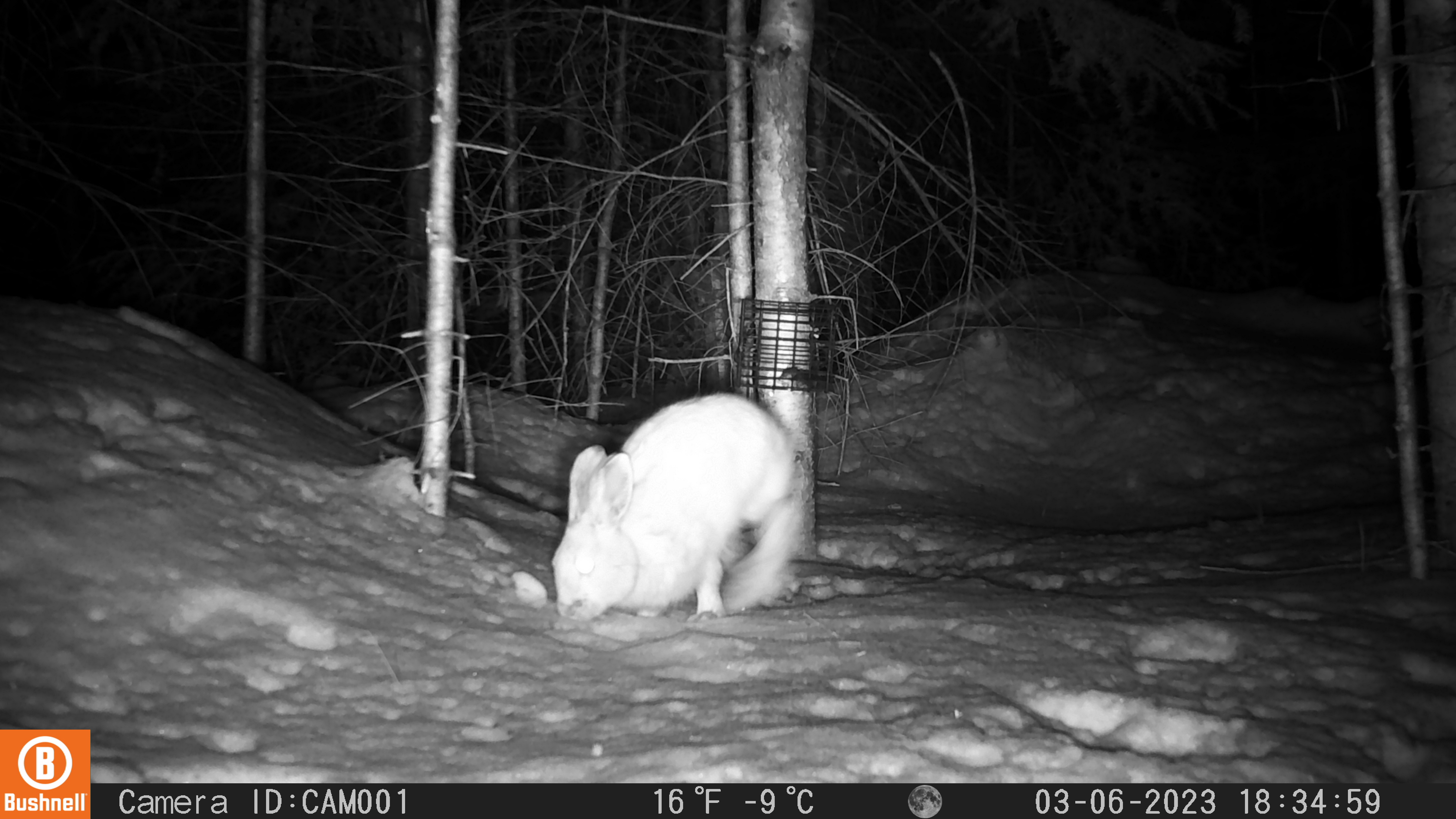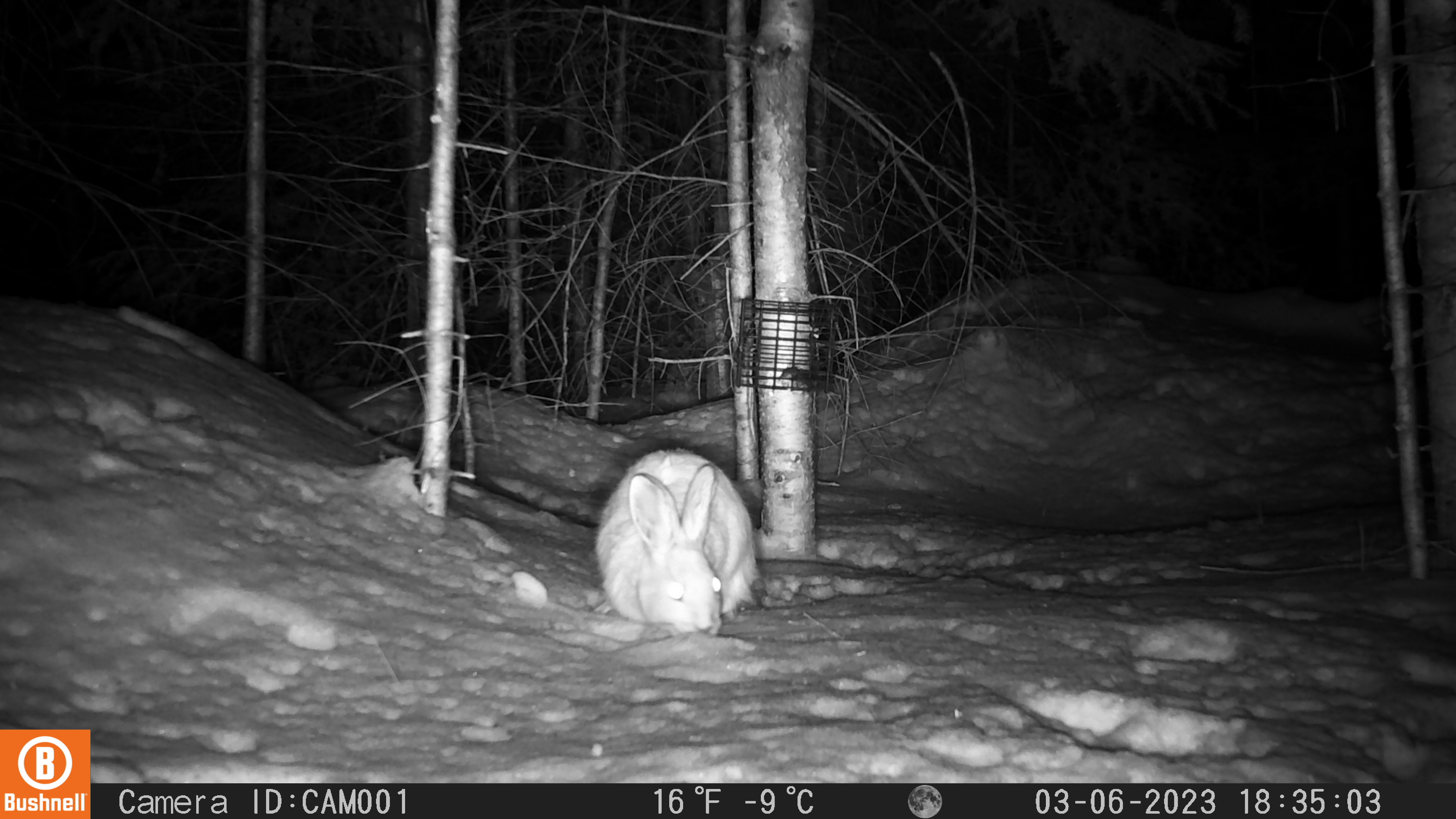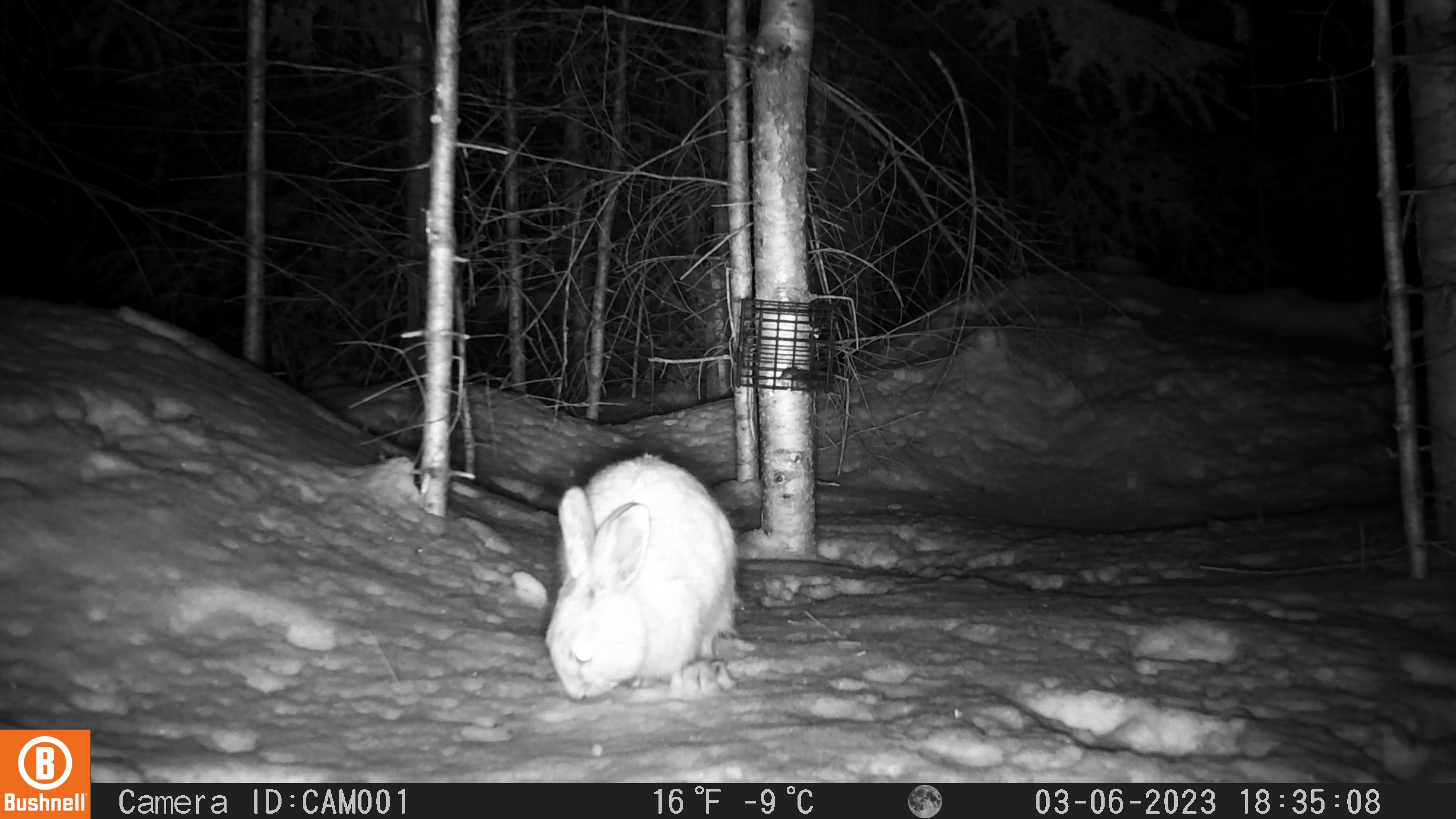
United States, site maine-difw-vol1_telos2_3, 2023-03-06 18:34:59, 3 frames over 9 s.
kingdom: Animalia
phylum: Chordata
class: Mammalia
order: Lagomorpha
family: Leporidae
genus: Lepus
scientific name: Lepus americanus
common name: snowshoe hare